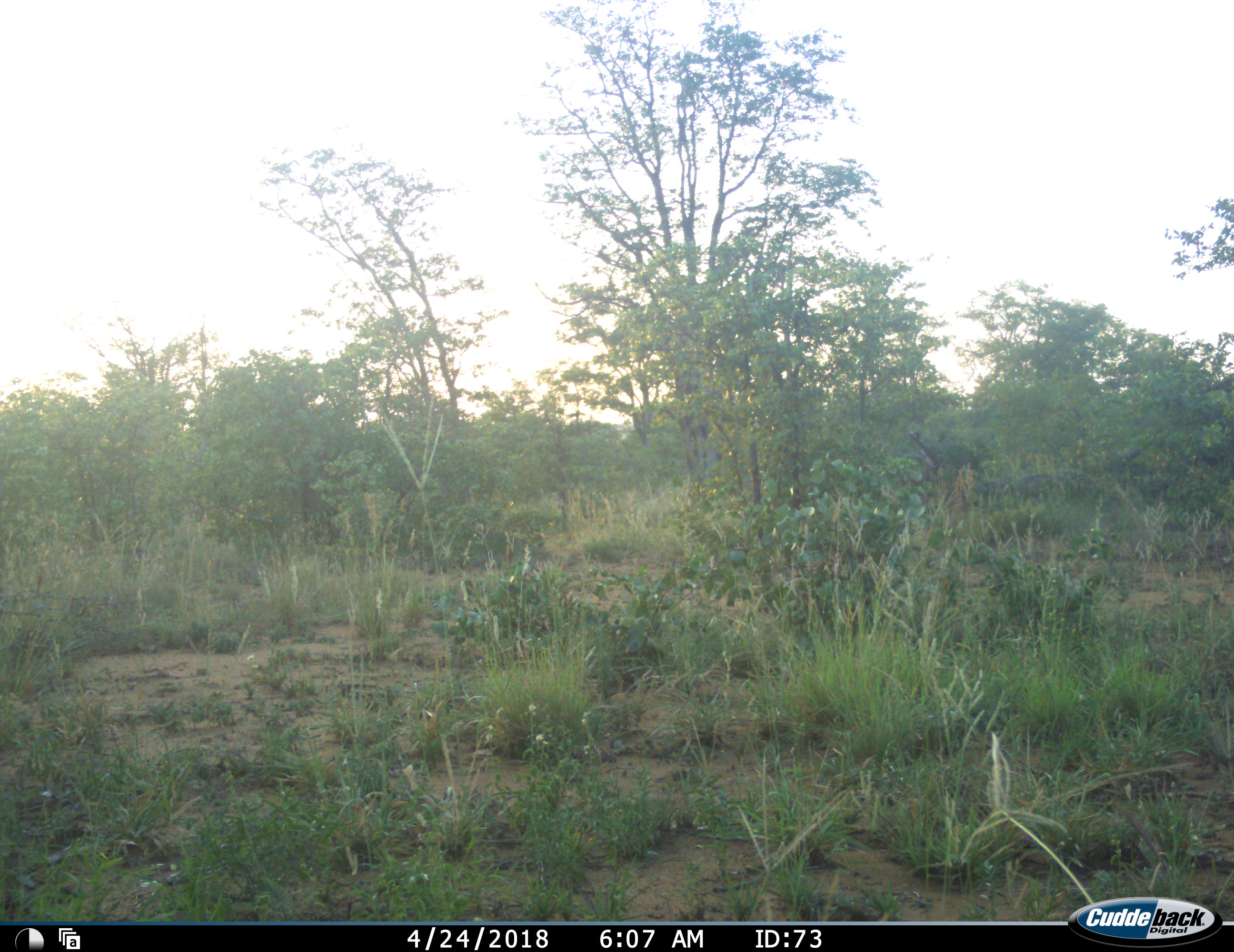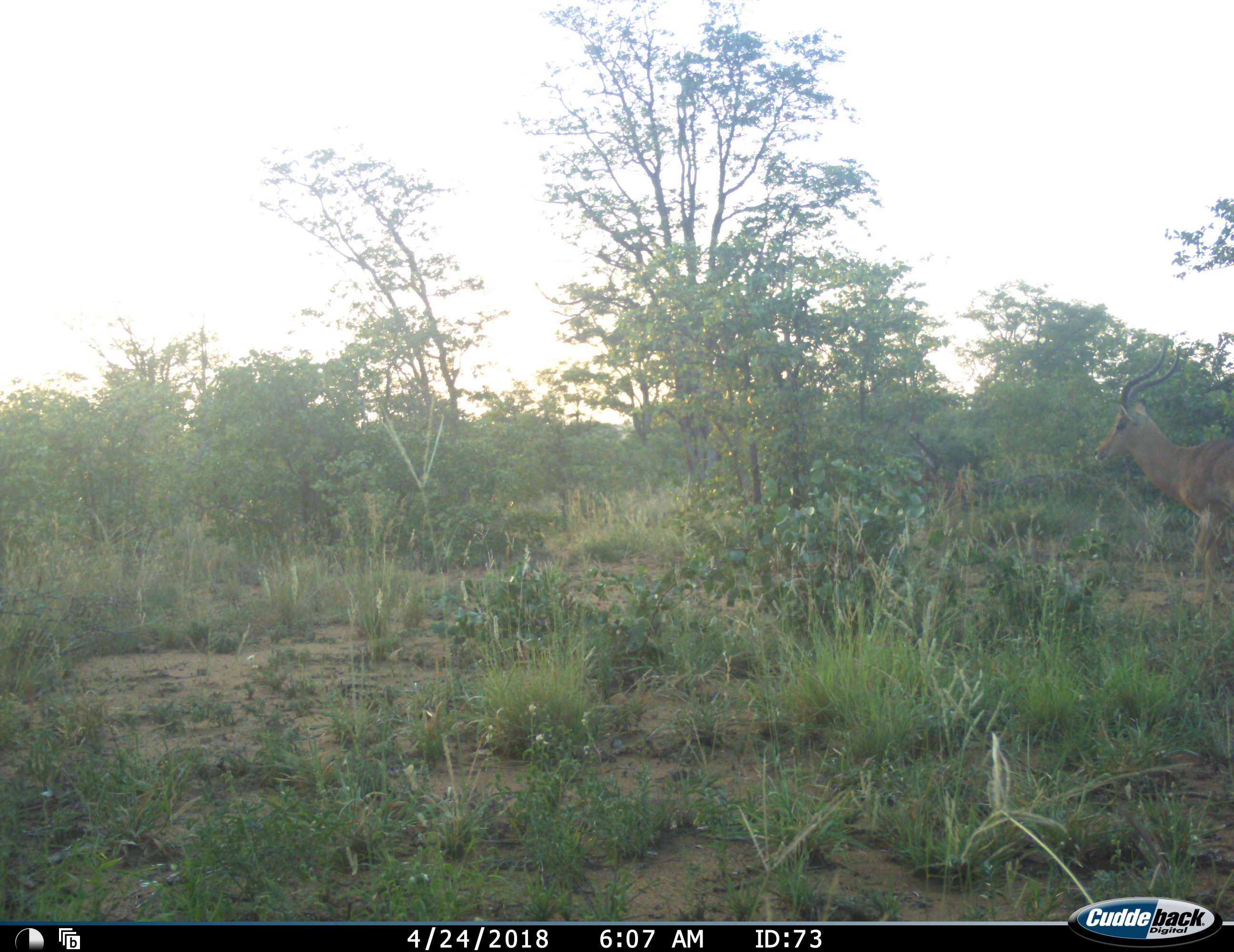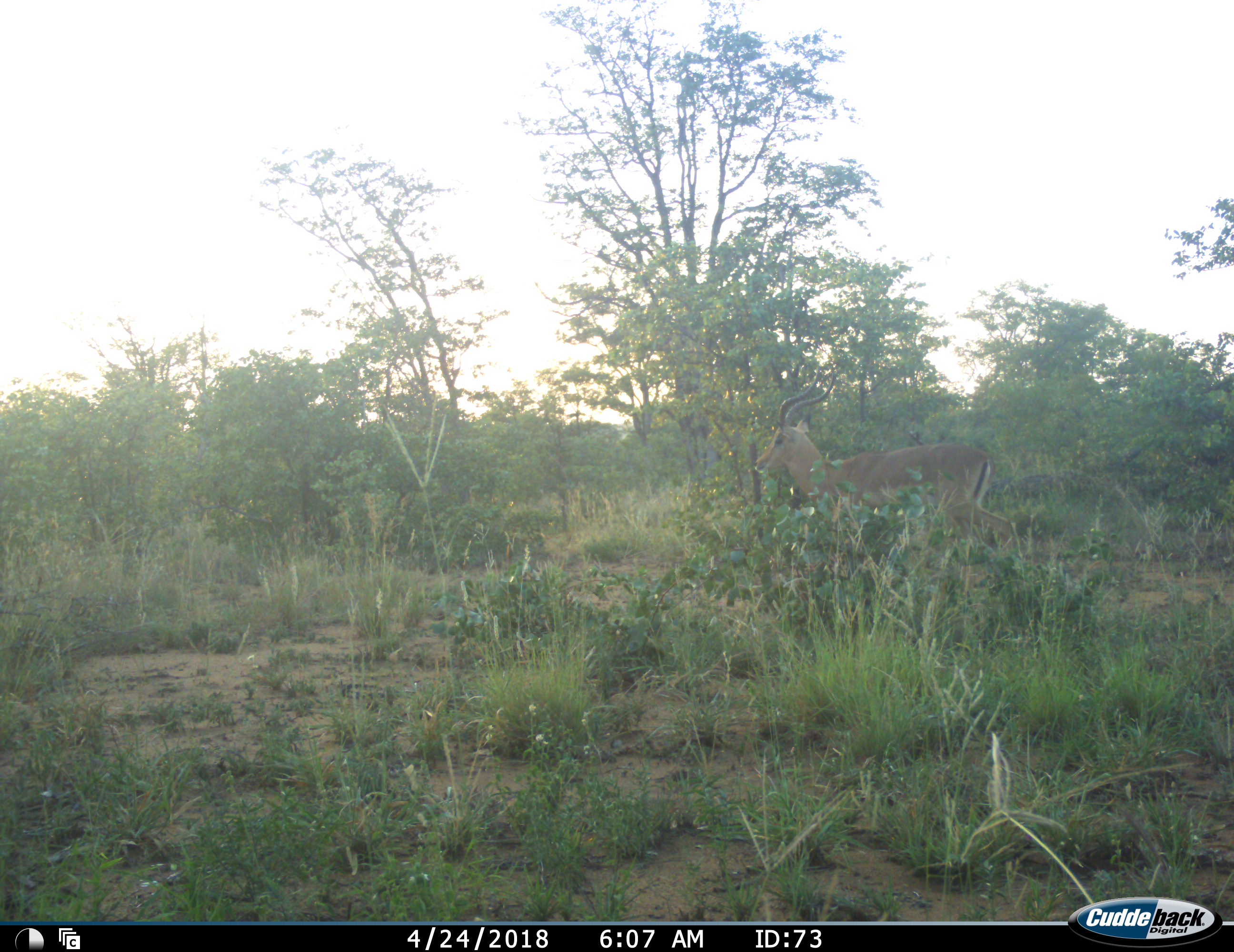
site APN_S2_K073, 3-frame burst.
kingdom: Animalia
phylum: Chordata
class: Mammalia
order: Artiodactyla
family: Bovidae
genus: Aepyceros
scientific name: Aepyceros melampus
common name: impala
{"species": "impala (Aepyceros melampus)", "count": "1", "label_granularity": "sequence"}